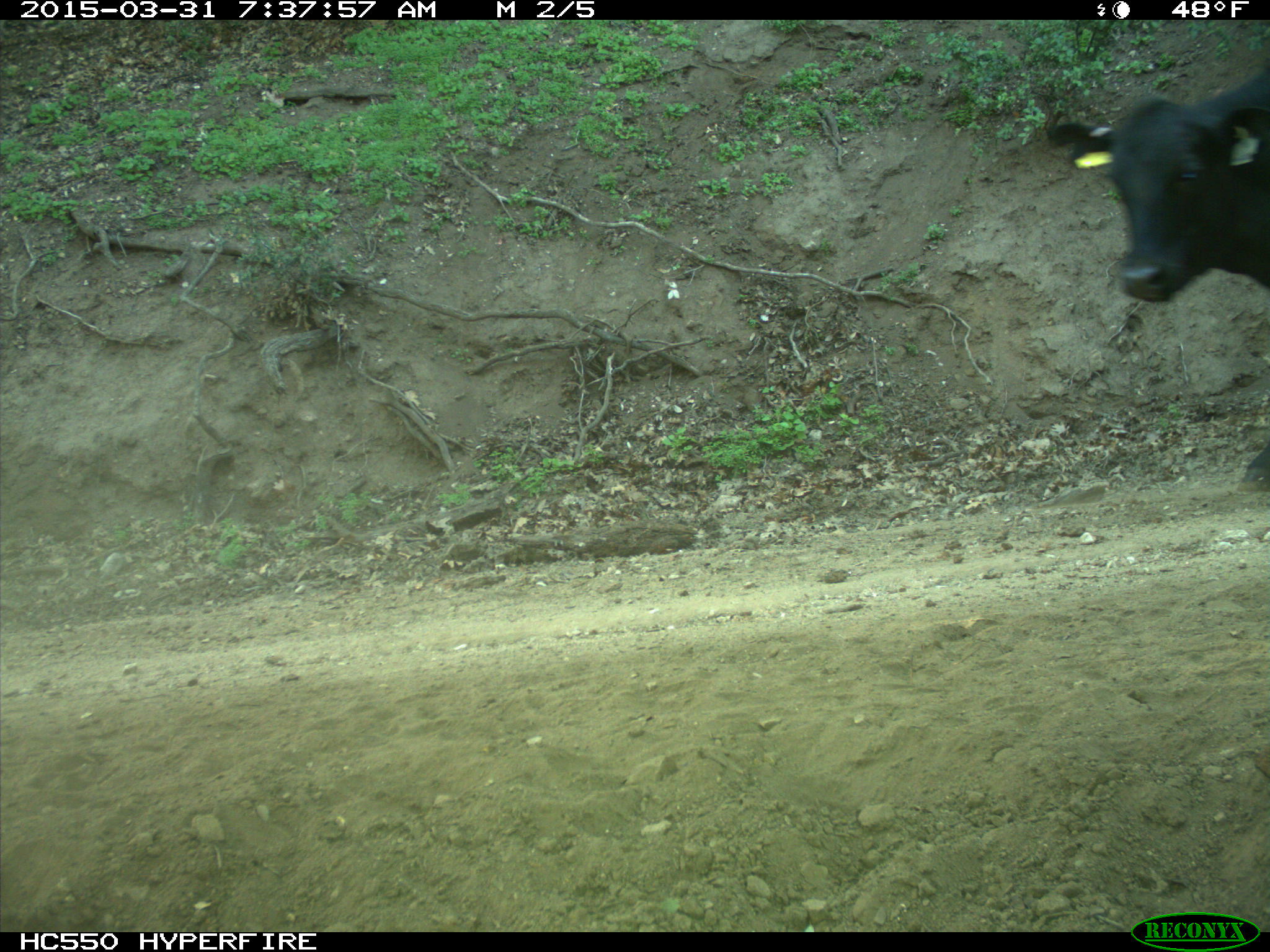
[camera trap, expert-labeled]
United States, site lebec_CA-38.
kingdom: Animalia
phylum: Chordata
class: Mammalia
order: Artiodactyla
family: Bovidae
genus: Bos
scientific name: Bos taurus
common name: domestic cow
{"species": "Bos taurus (domestic cow)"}